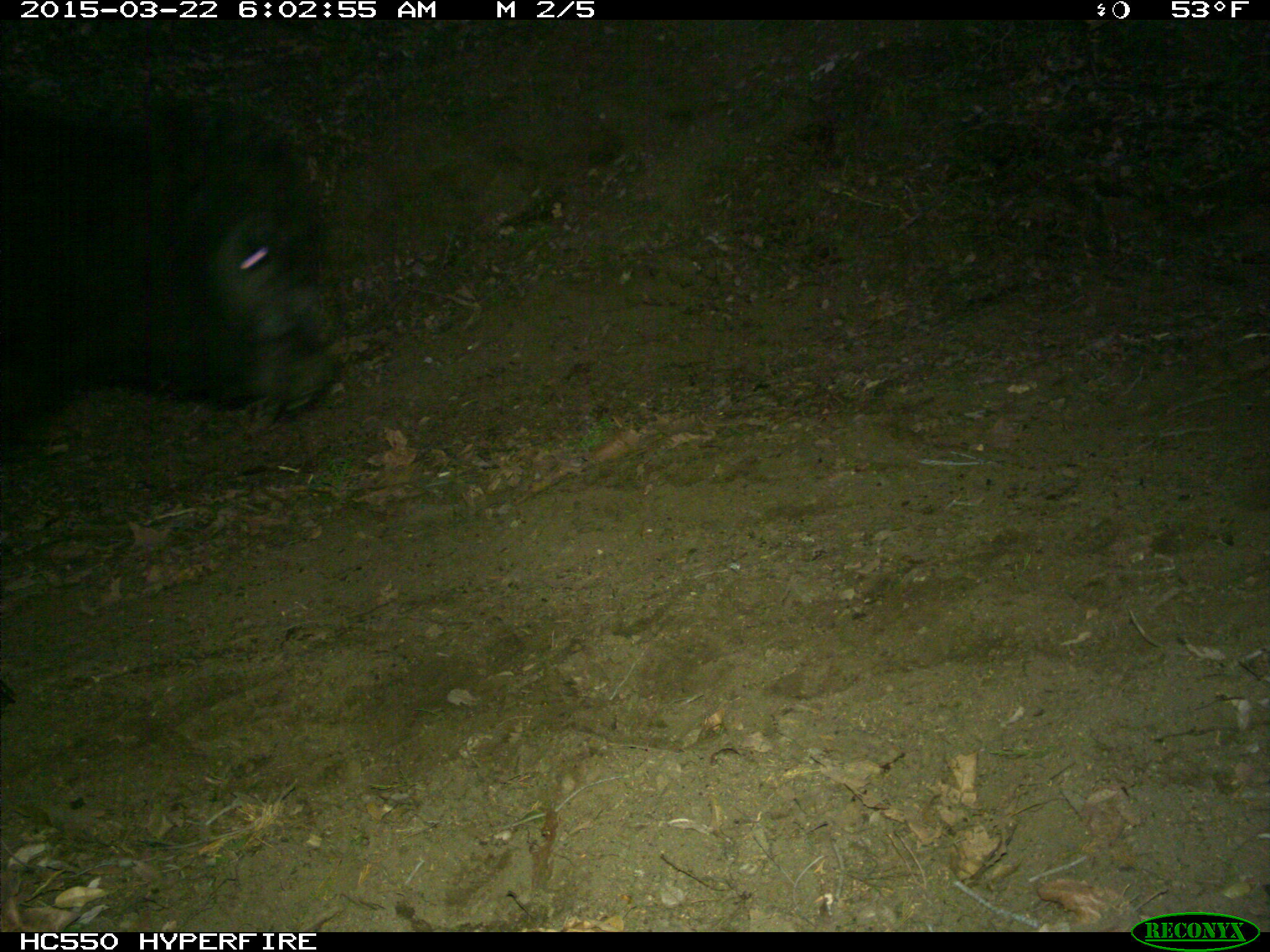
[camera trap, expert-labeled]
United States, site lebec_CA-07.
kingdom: Animalia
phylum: Chordata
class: Mammalia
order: Artiodactyla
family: Bovidae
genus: Bos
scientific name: Bos taurus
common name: domestic cow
Bos taurus (domestic cow).